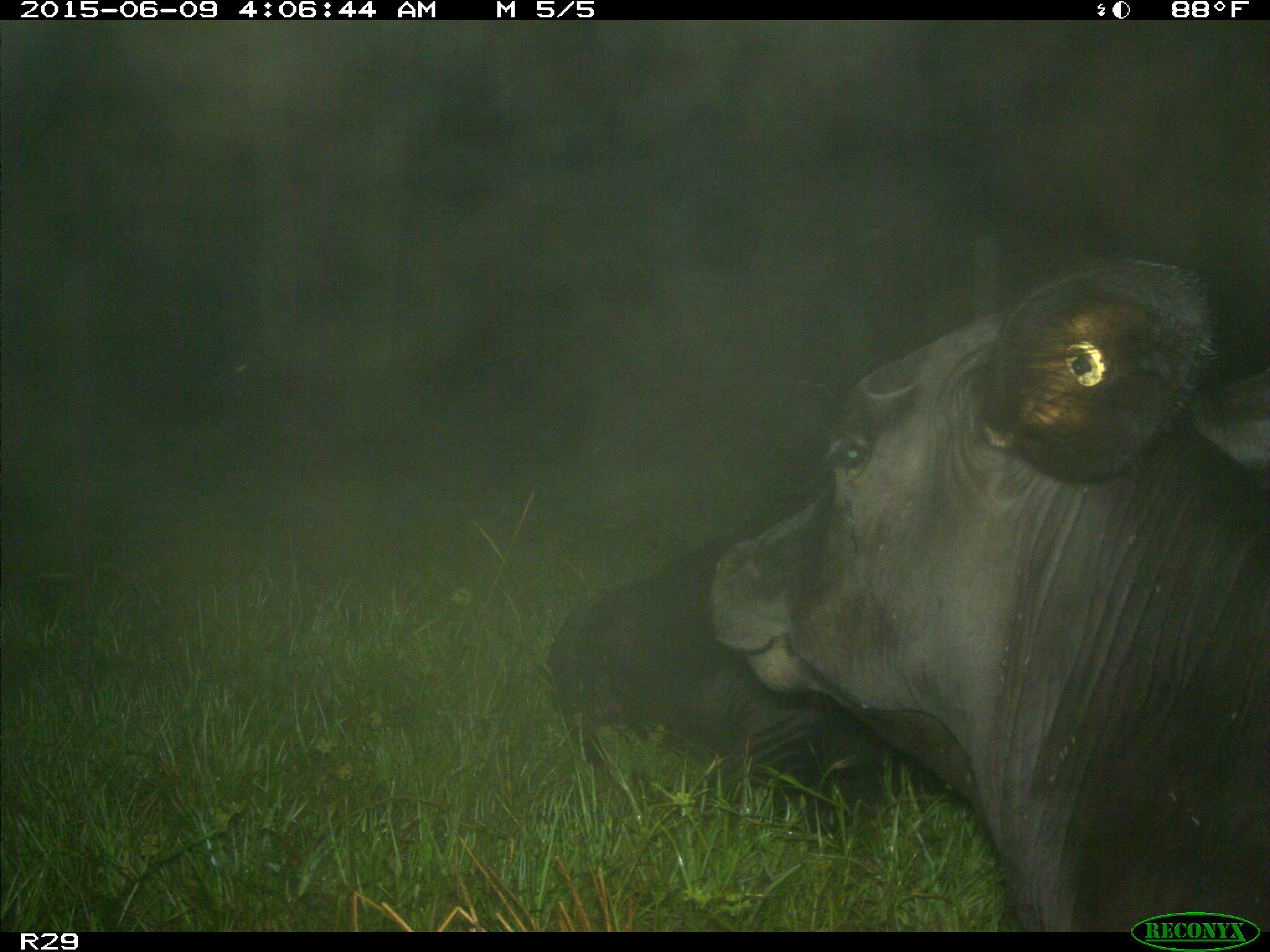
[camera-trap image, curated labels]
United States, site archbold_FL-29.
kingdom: Animalia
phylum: Chordata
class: Mammalia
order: Artiodactyla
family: Bovidae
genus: Bos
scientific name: Bos taurus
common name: domestic cow